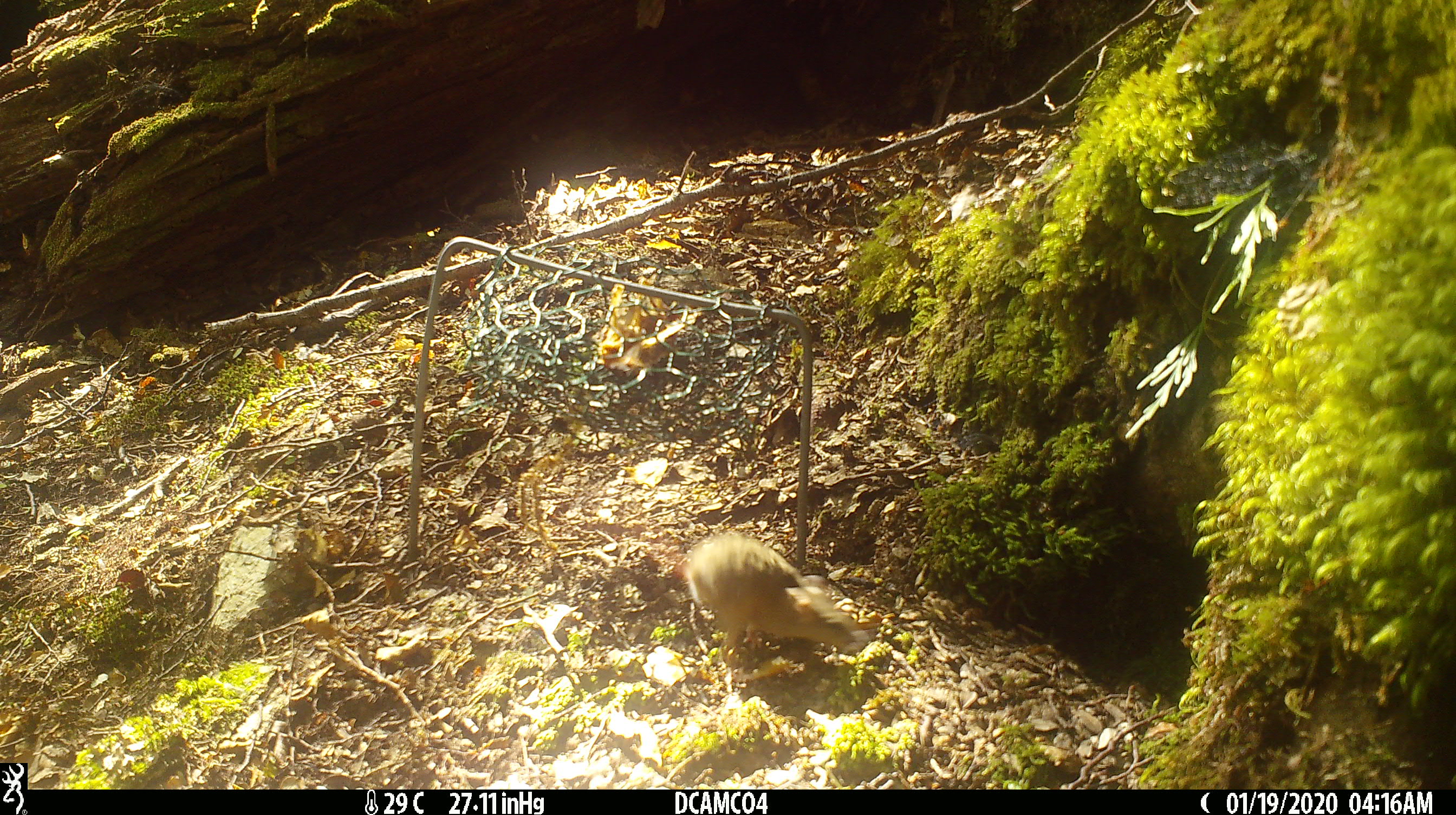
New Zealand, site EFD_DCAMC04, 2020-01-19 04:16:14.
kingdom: Animalia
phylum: Chordata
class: Mammalia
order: Rodentia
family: Muridae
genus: Mus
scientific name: Mus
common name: mouse